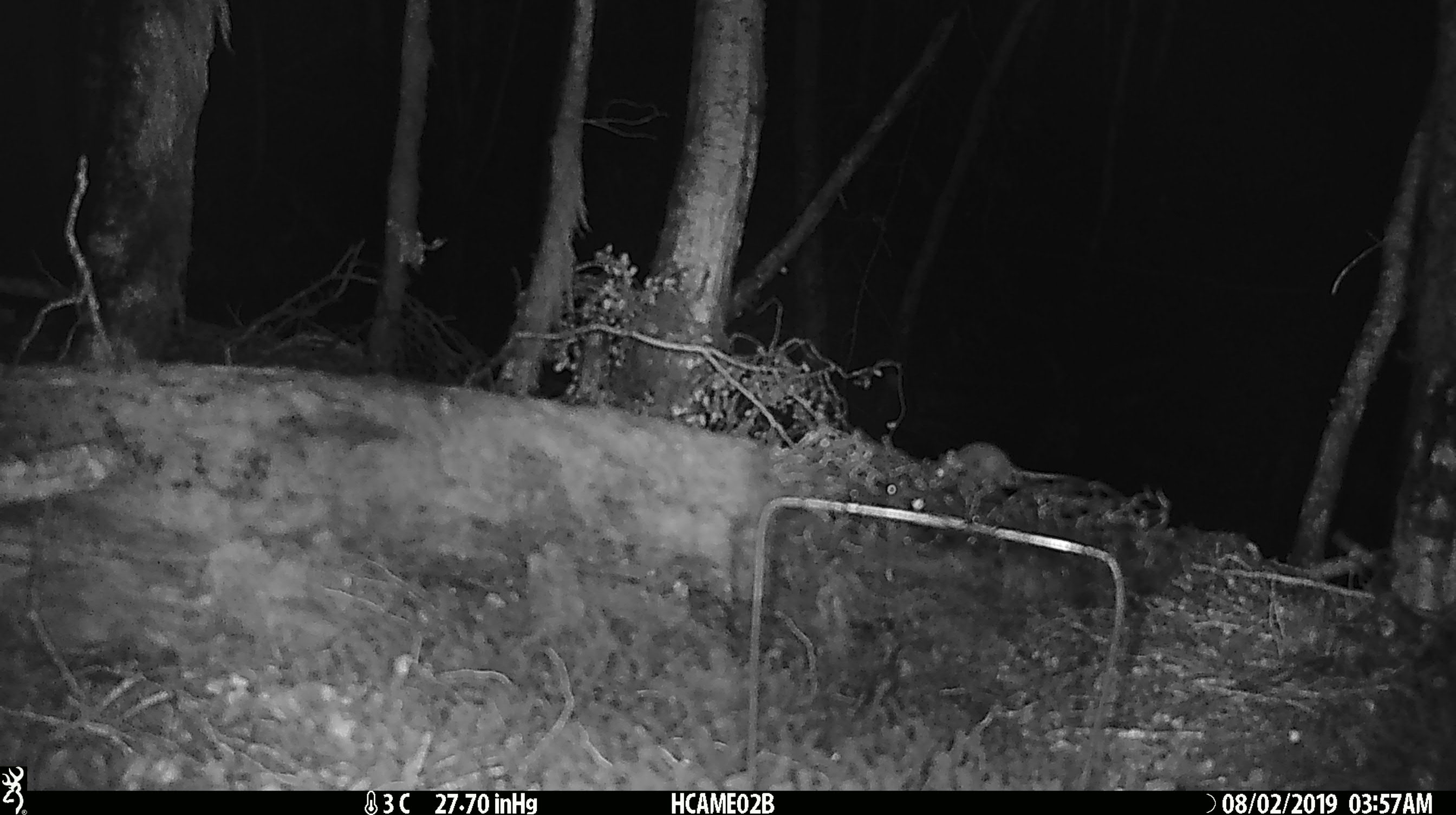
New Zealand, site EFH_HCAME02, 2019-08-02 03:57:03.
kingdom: Animalia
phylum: Chordata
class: Mammalia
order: Rodentia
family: Muridae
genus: Mus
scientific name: Mus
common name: mouse